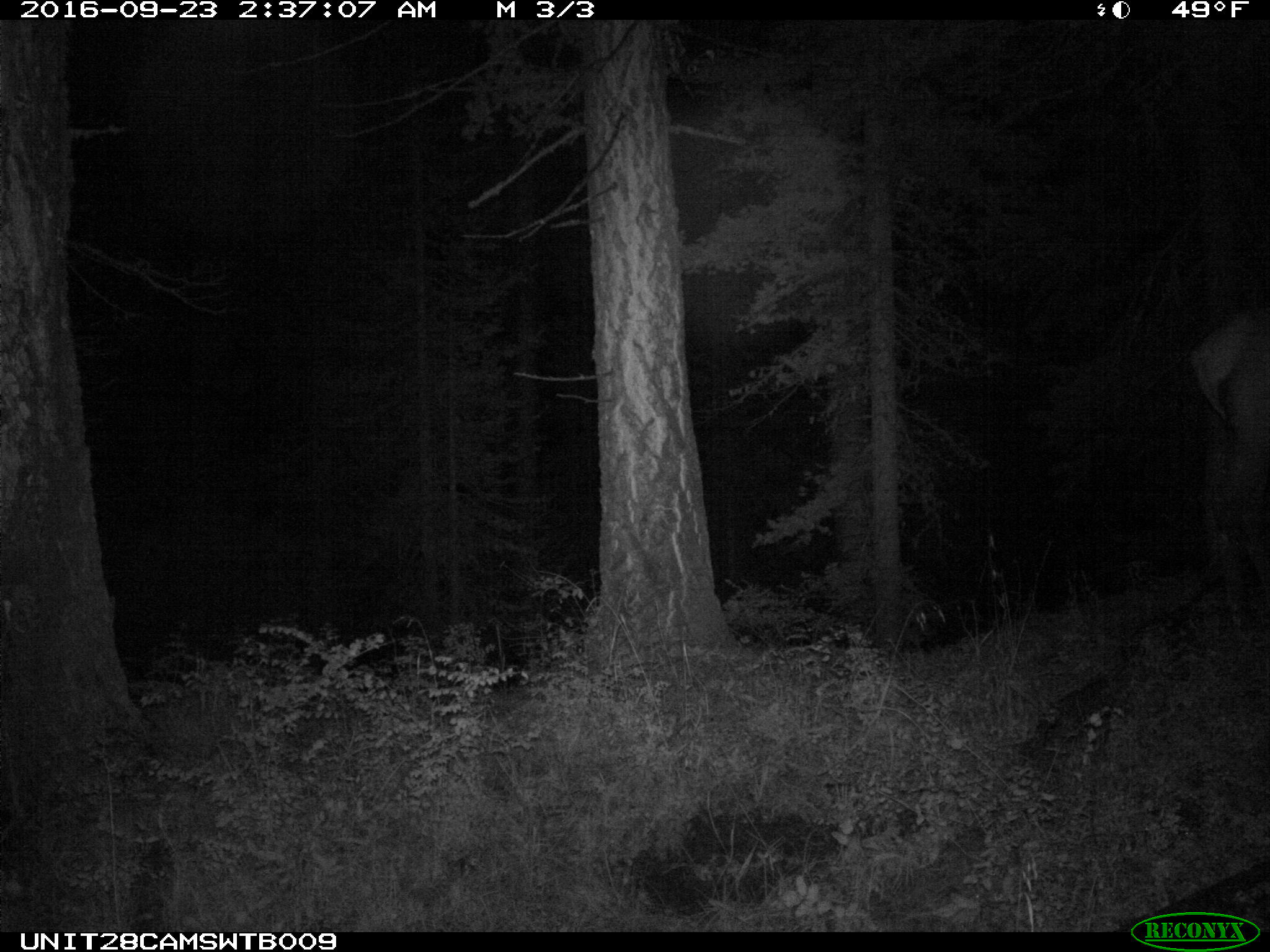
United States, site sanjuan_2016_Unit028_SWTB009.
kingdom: Animalia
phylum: Chordata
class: Mammalia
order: Artiodactyla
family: Cervidae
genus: Cervus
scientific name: Cervus elaphus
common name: red deer